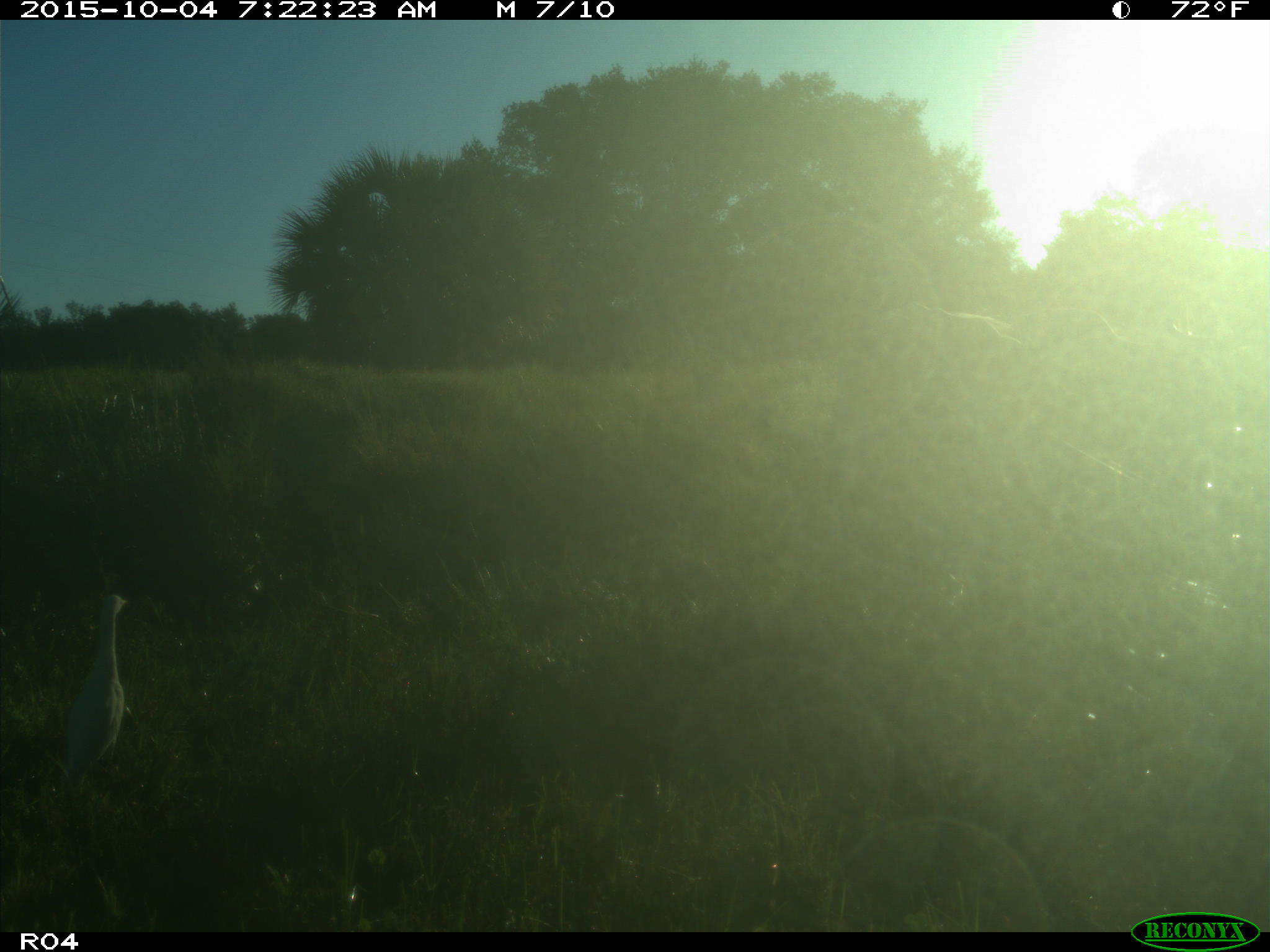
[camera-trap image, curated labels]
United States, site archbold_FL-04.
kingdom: Animalia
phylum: Chordata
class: Mammalia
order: Artiodactyla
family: Bovidae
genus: Bos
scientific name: Bos taurus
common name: domestic cow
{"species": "Bos taurus (domestic cow)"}